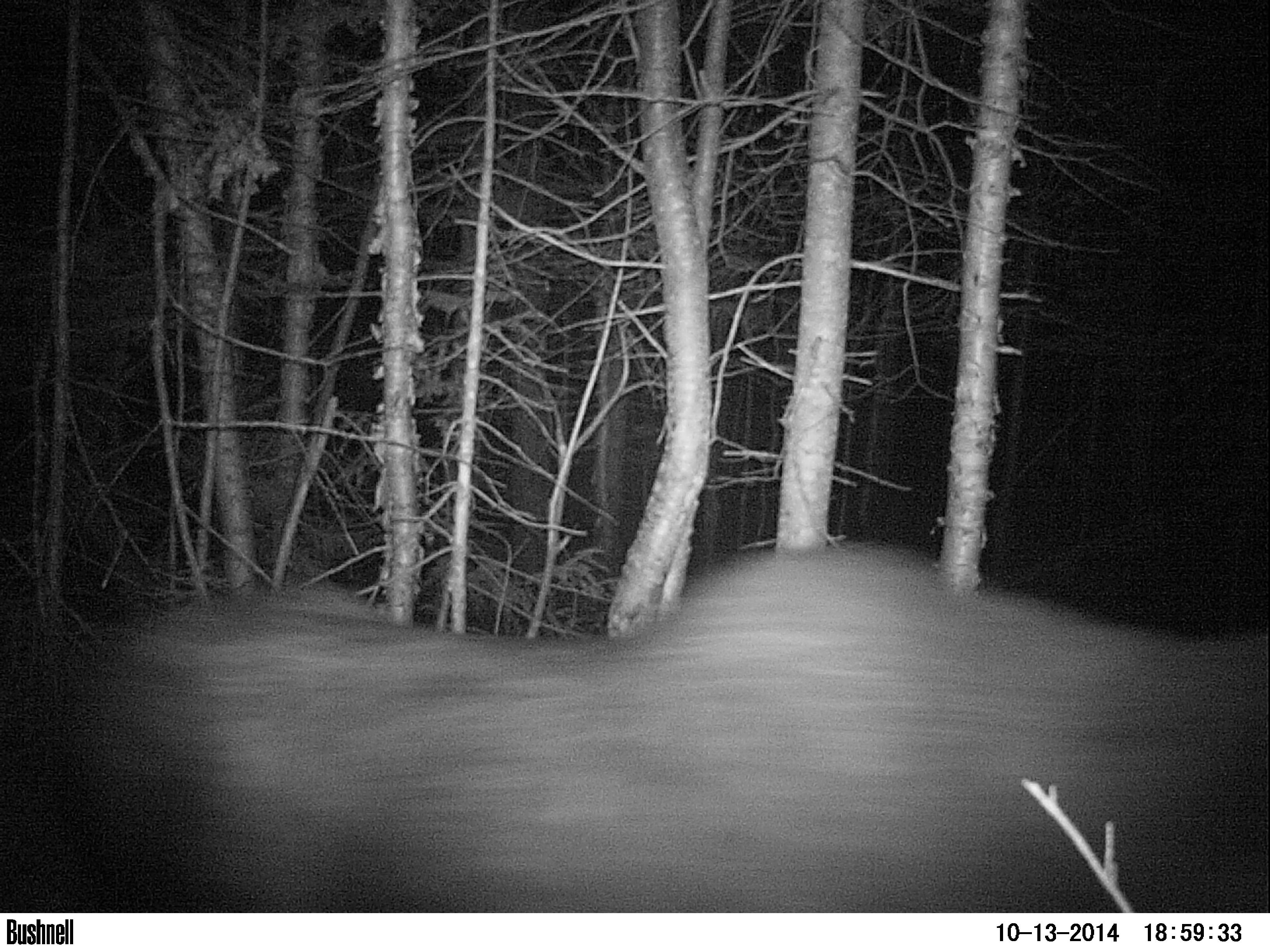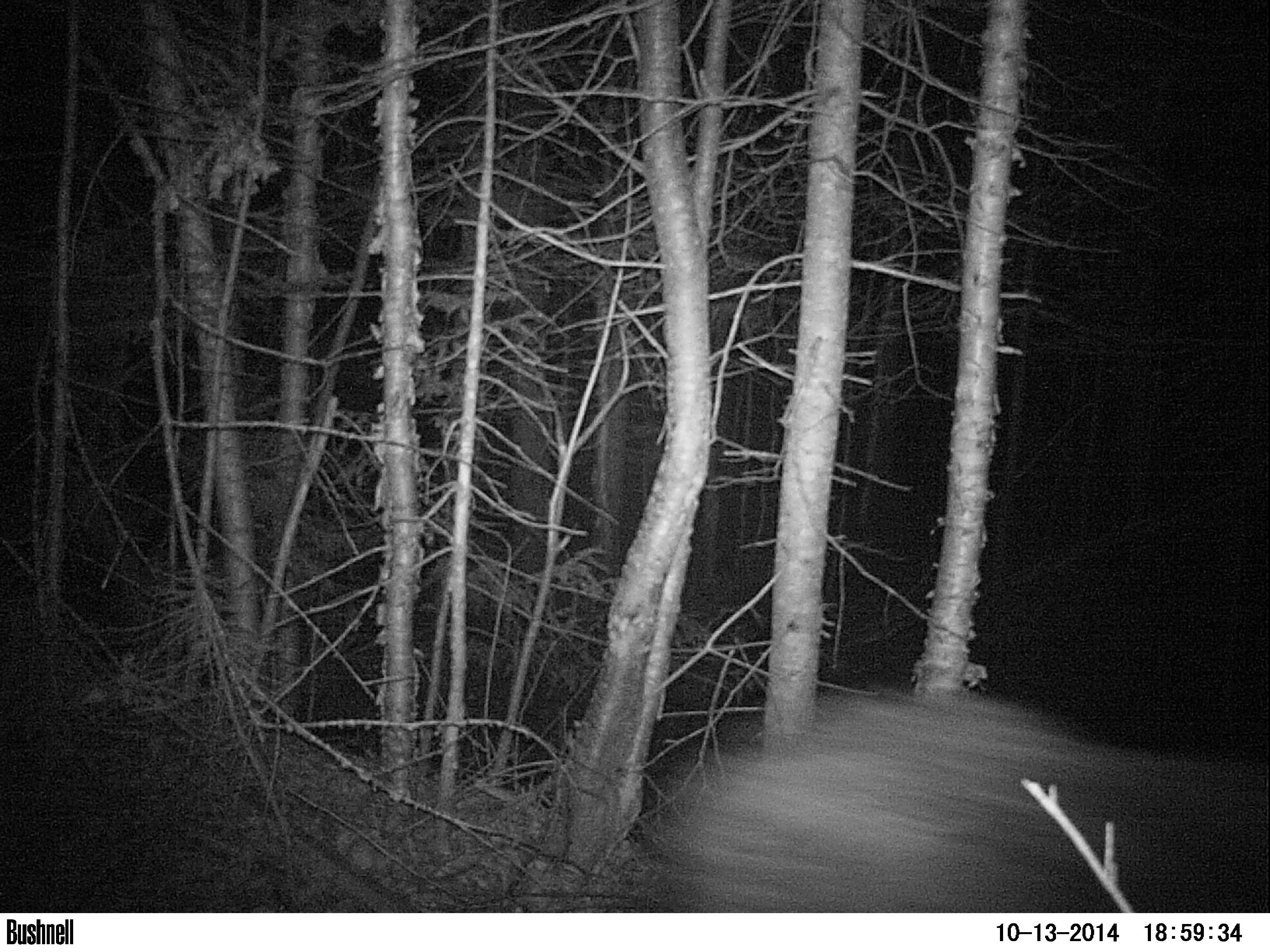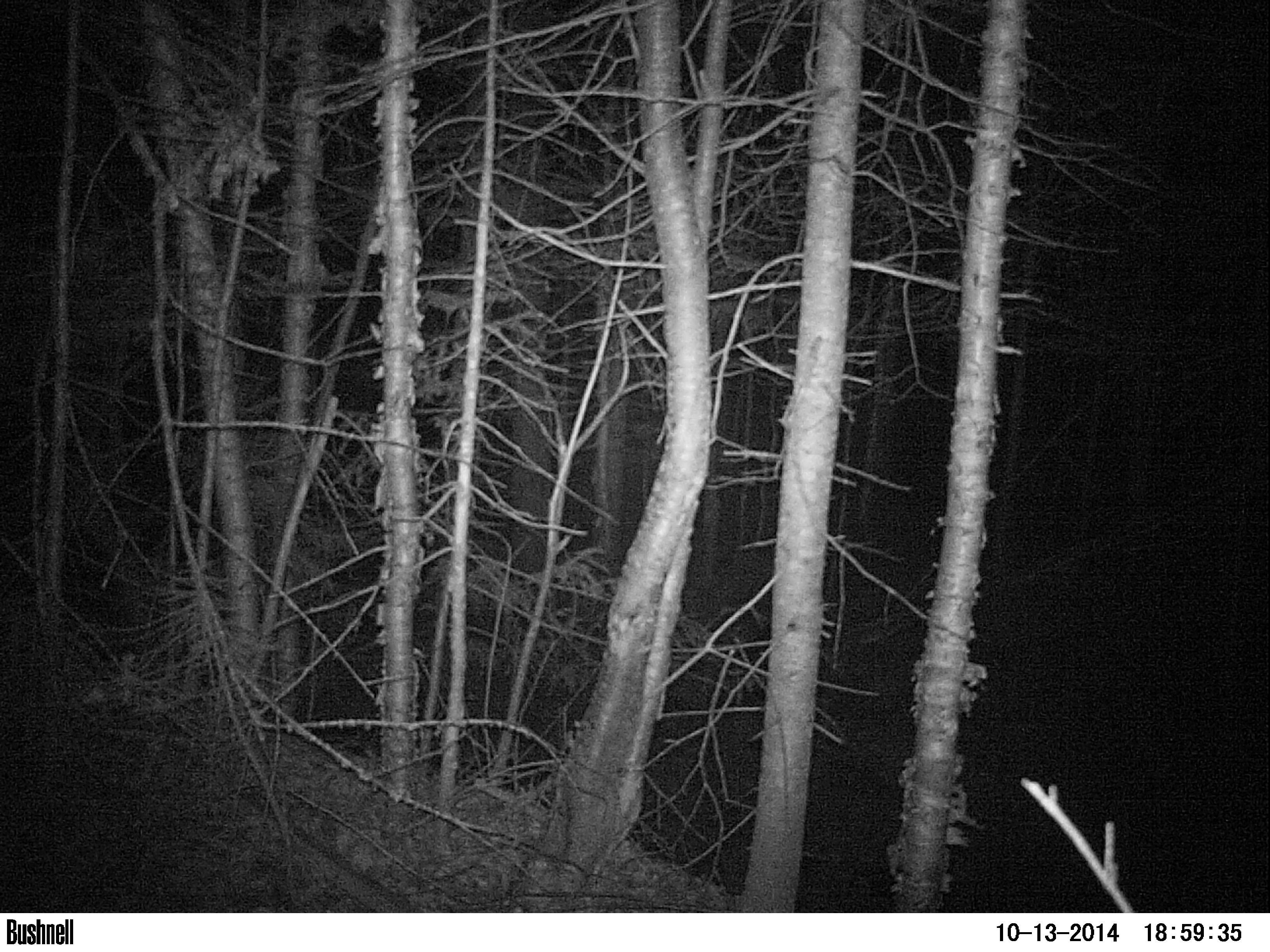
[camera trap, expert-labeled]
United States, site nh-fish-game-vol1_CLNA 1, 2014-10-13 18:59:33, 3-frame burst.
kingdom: Animalia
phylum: Chordata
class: Mammalia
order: Artiodactyla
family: Cervidae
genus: Alces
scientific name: Alces alces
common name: moose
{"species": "moose (Alces alces)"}